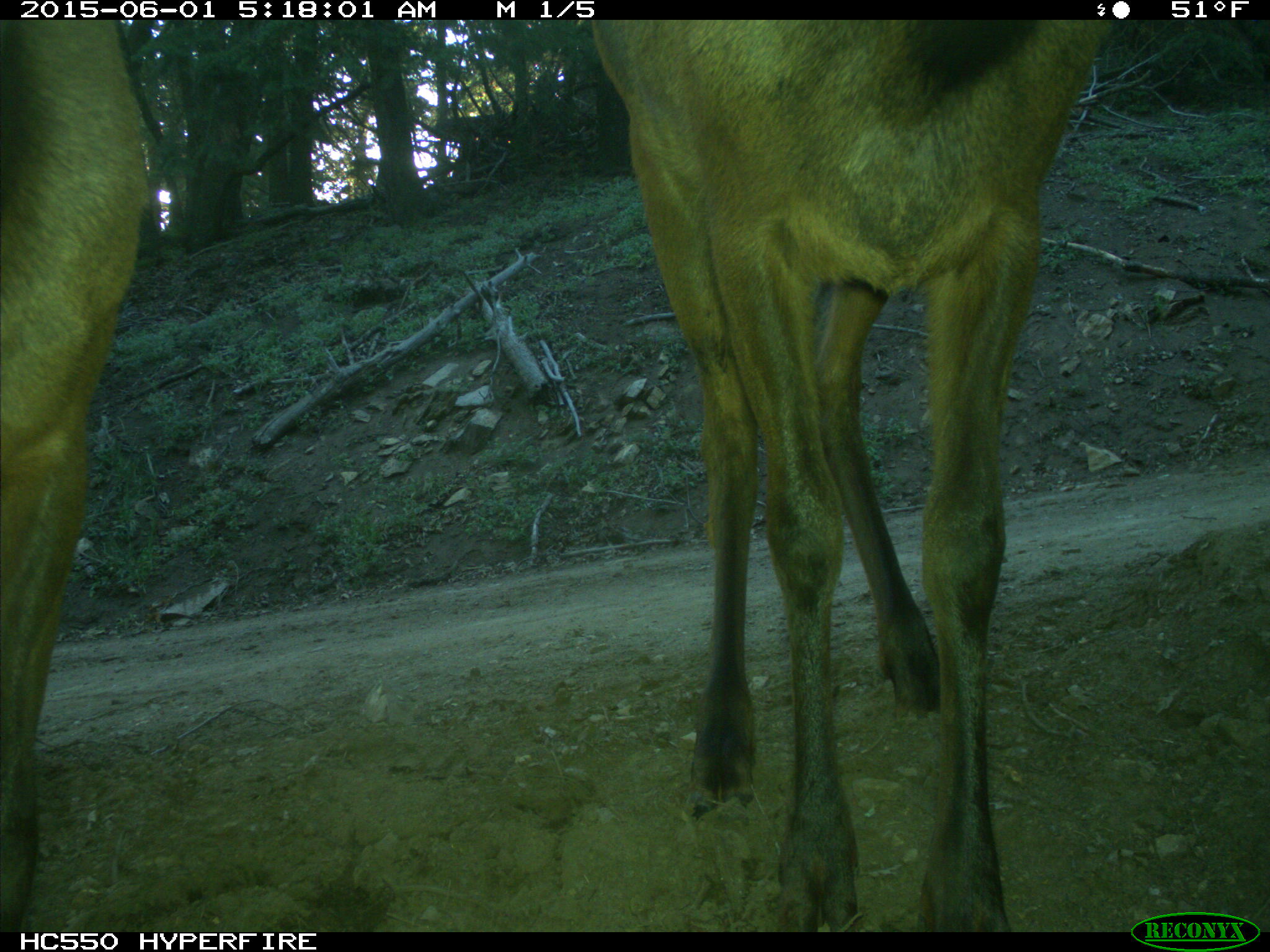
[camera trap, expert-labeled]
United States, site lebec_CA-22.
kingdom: Animalia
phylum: Chordata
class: Mammalia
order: Artiodactyla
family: Cervidae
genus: Cervus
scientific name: Cervus canadensis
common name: elk